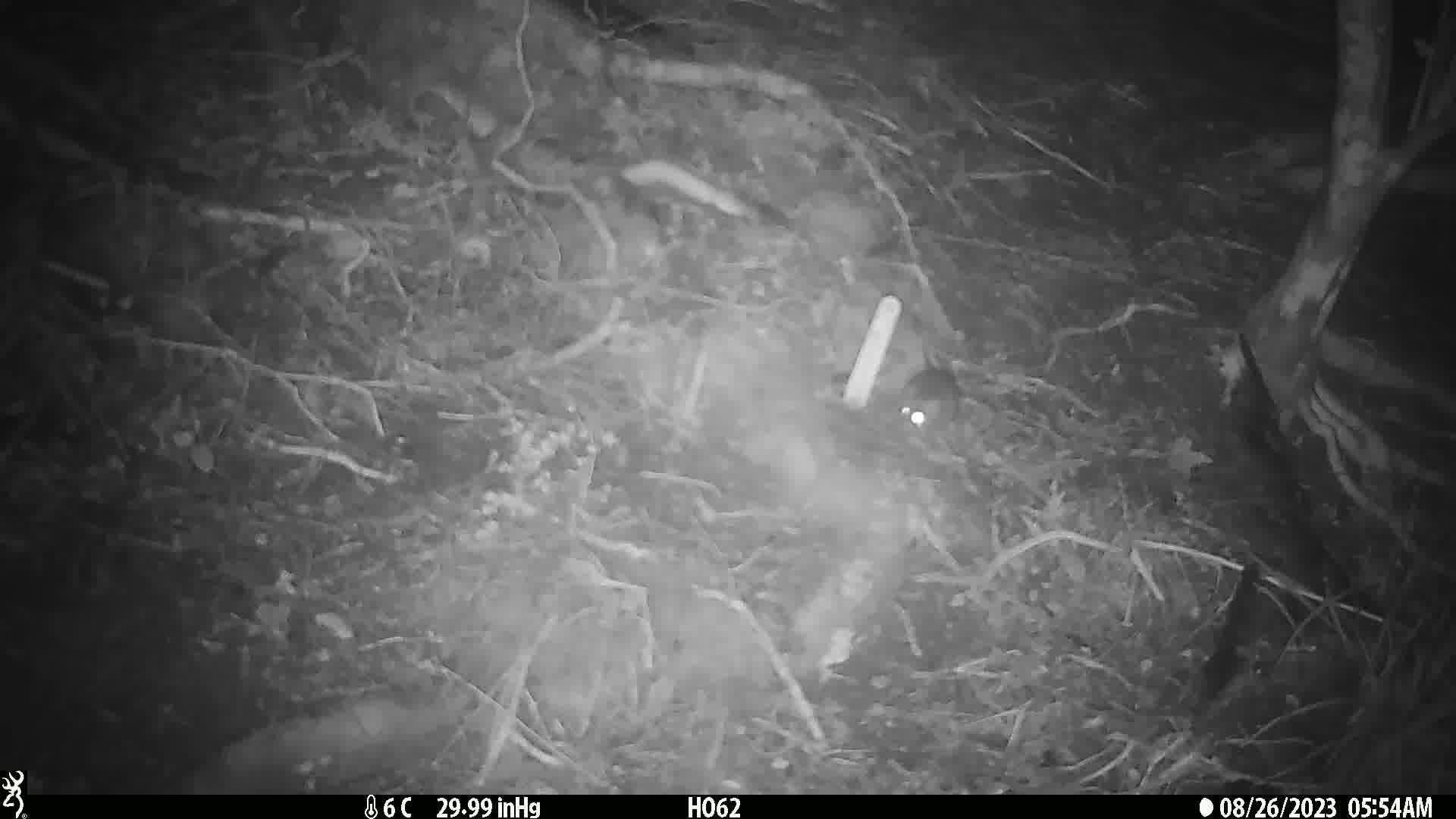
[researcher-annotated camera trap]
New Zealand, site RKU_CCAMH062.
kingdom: Animalia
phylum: Chordata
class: Mammalia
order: Rodentia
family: Muridae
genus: Rattus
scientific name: Rattus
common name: rat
Rat (Rattus).